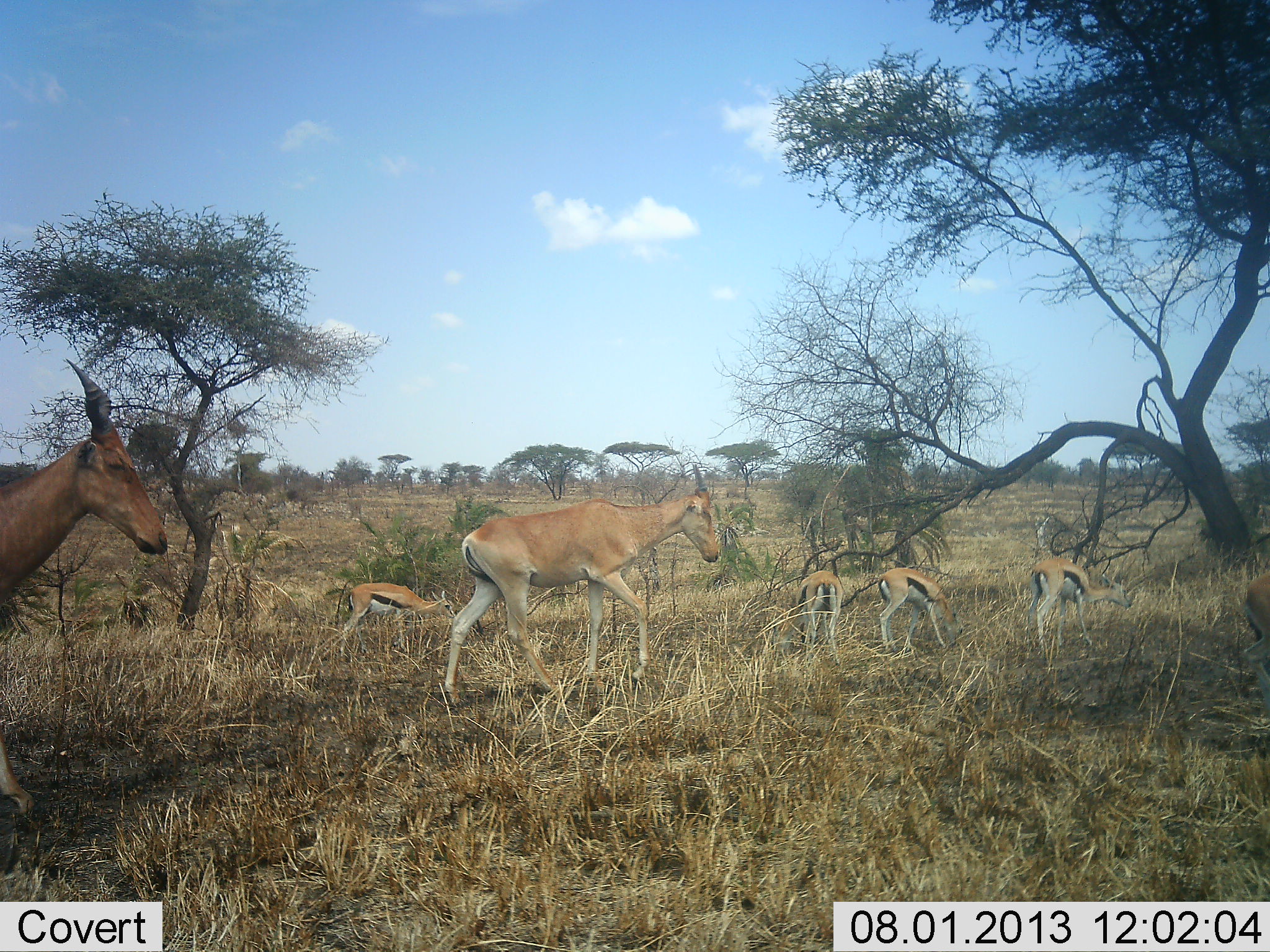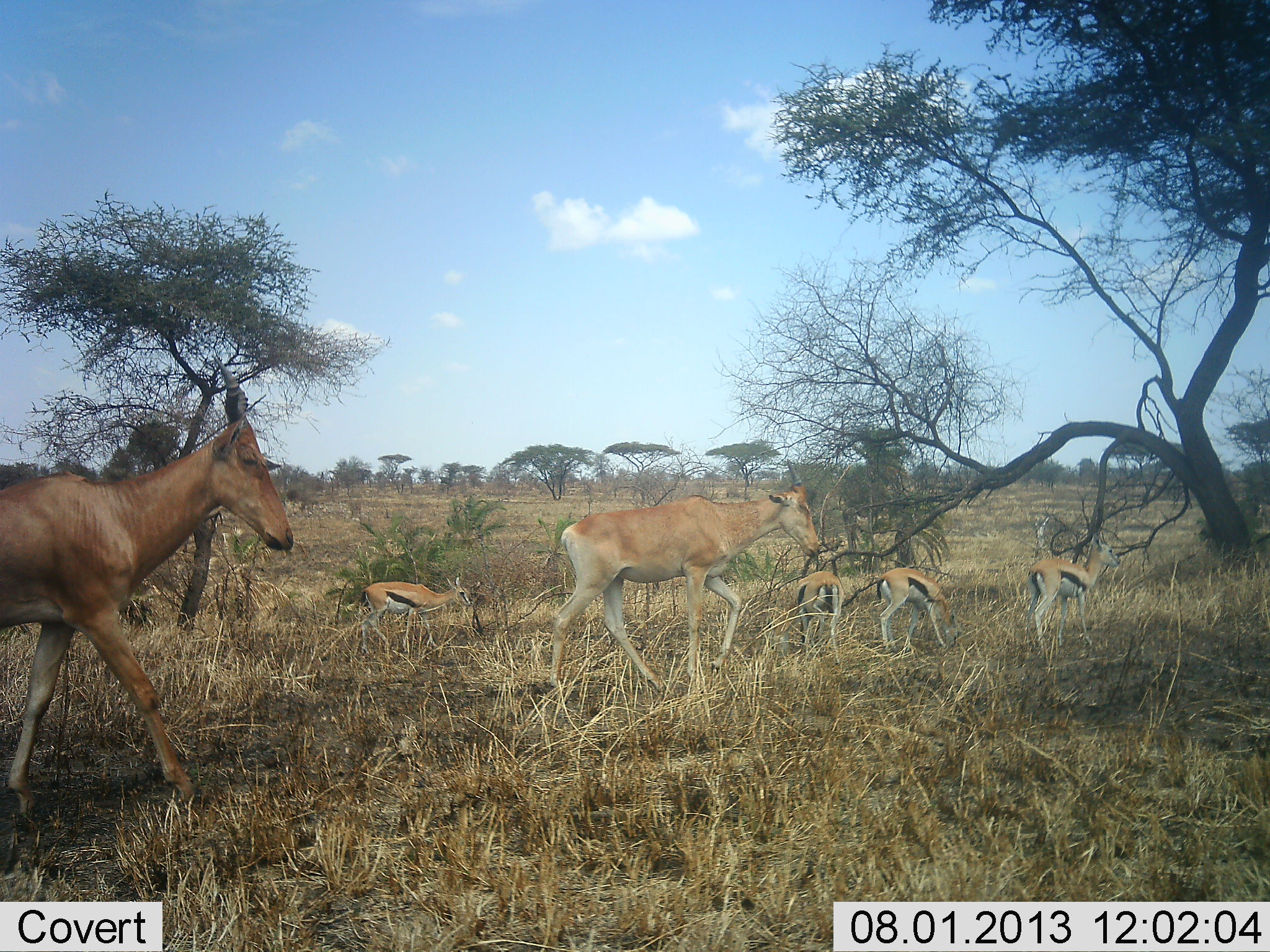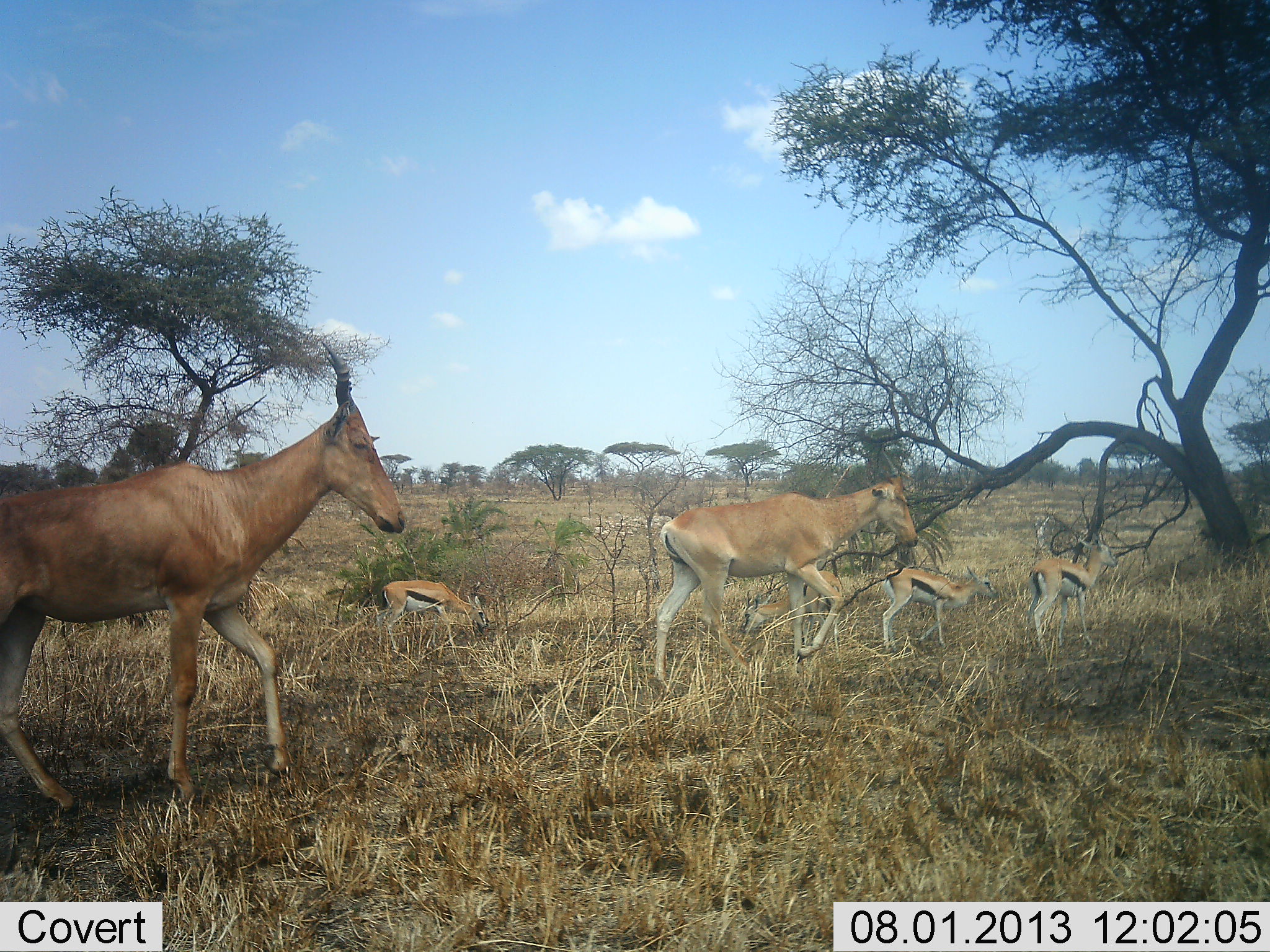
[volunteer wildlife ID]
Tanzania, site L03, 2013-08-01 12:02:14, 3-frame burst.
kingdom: Animalia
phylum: Chordata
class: Mammalia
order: Artiodactyla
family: Bovidae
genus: Eudorcas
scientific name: Eudorcas thomsonii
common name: thomson's gazelle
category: gazellethomsons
Gazellethomsons (thomson's gazelle) (Eudorcas thomsonii), count 4. Behavior (volunteer vote fractions): standing 70%, resting 0%, moving 50%, interacting 0%. Young present (vote fraction): 0%. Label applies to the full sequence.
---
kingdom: Animalia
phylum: Chordata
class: Mammalia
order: Artiodactyla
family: Bovidae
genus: Alcelaphus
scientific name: Alcelaphus buselaphus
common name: hartebeest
Hartebeest (Alcelaphus buselaphus), count 2. Behavior (volunteer vote fractions): standing 0%, resting 0%, moving 100%, interacting 0%. Young present (vote fraction): 20%. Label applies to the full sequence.